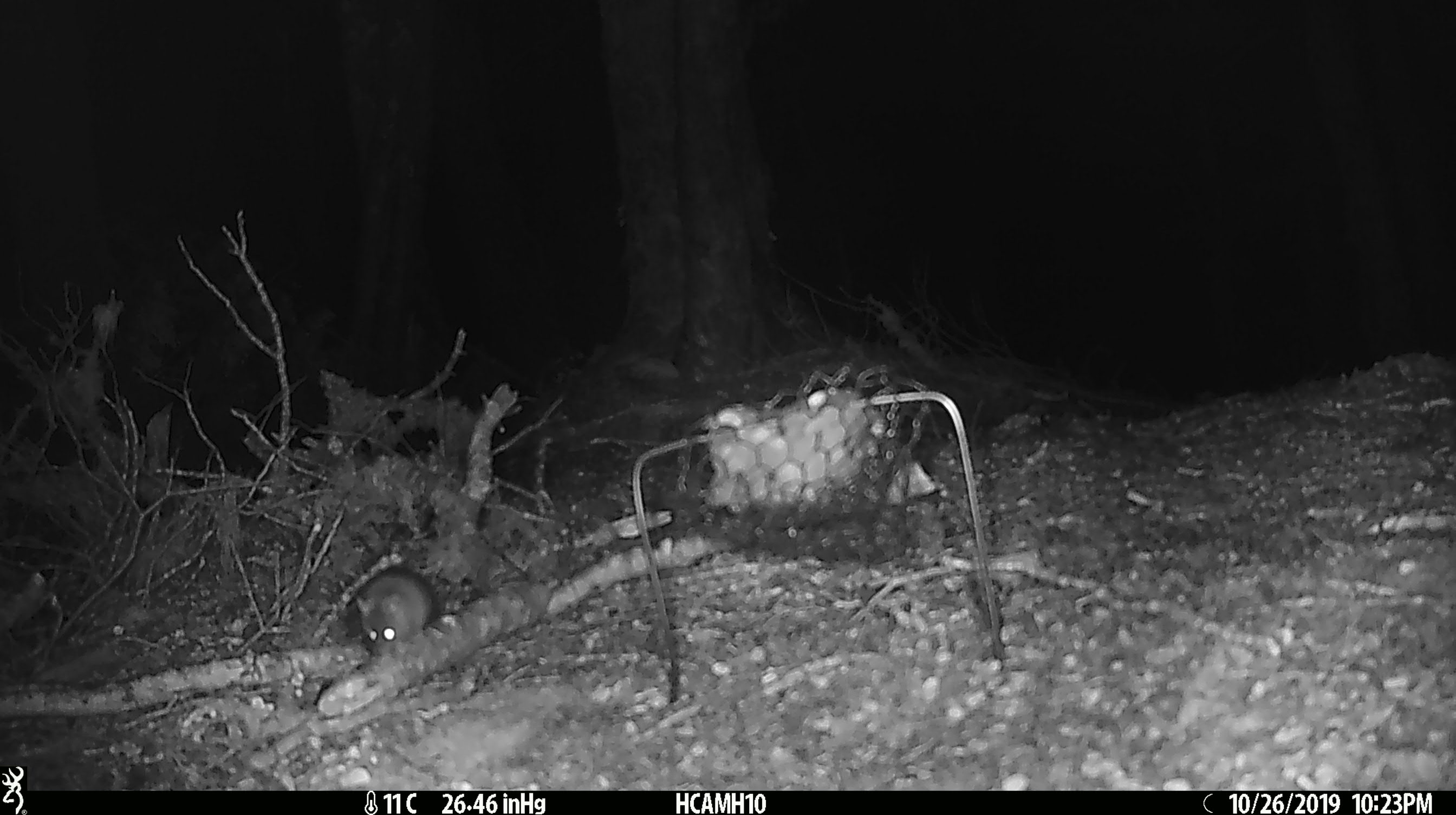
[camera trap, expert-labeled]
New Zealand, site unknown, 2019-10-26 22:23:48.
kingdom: Animalia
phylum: Chordata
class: Mammalia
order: Rodentia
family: Muridae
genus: Mus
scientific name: Mus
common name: mouse